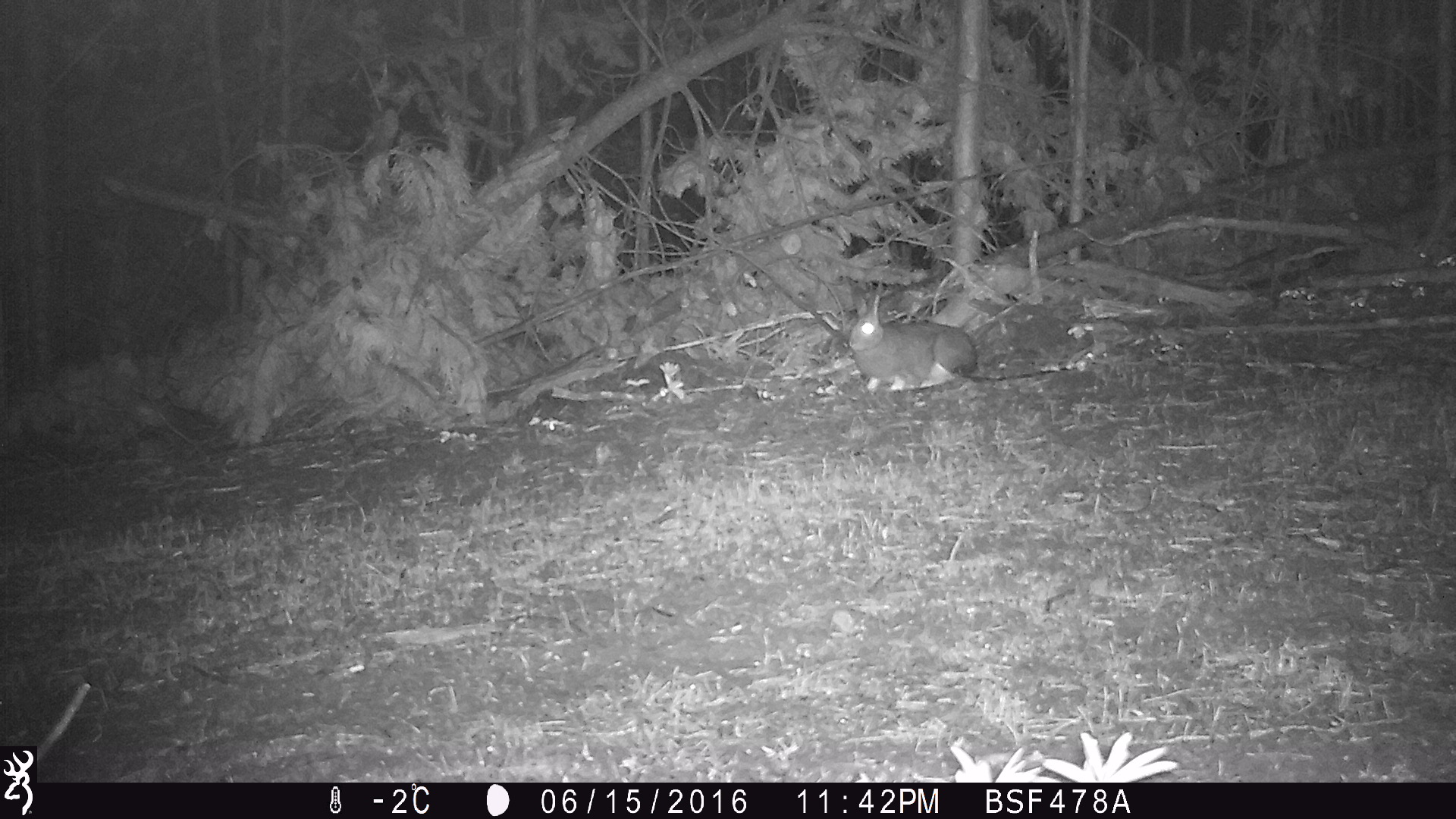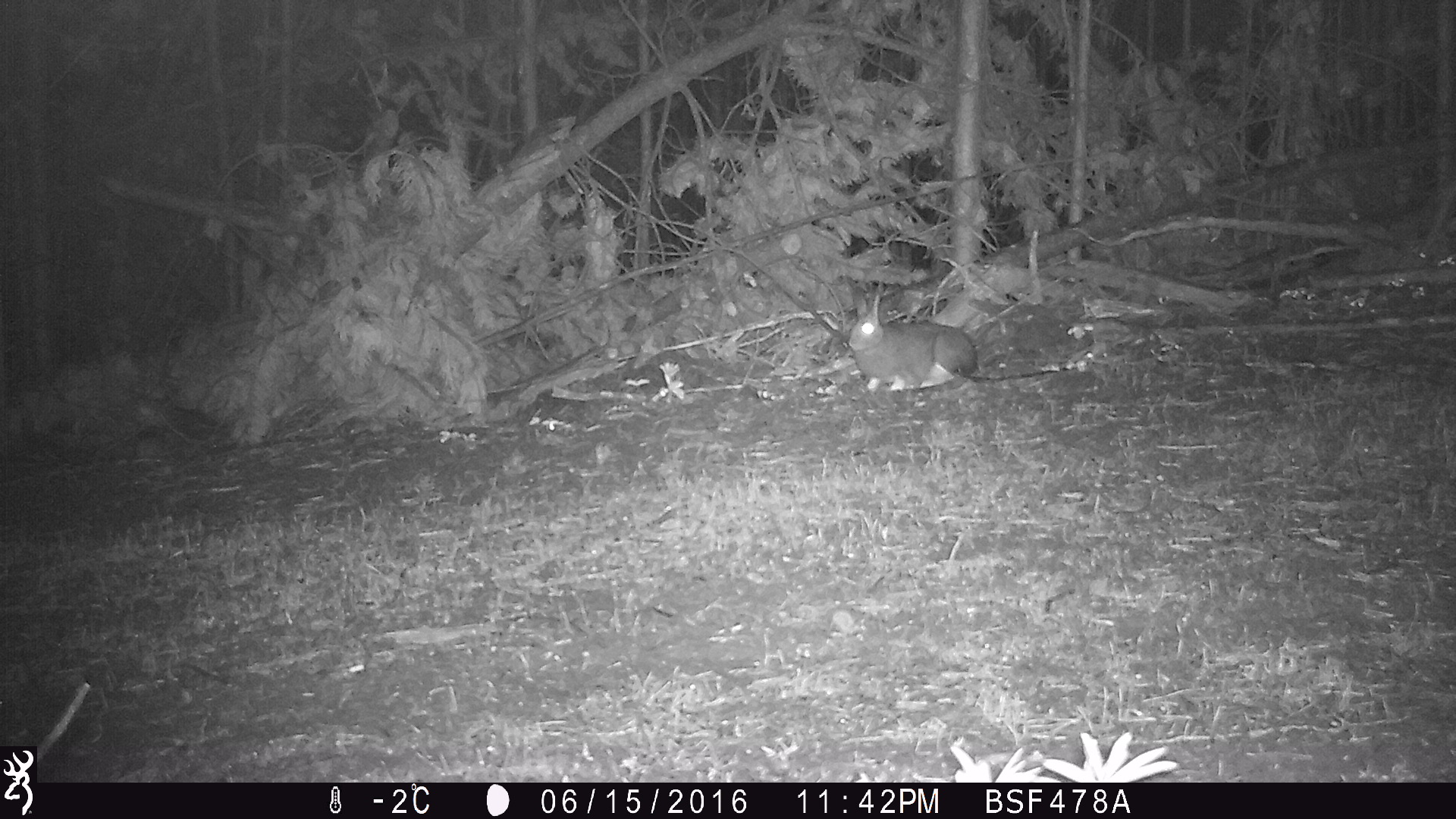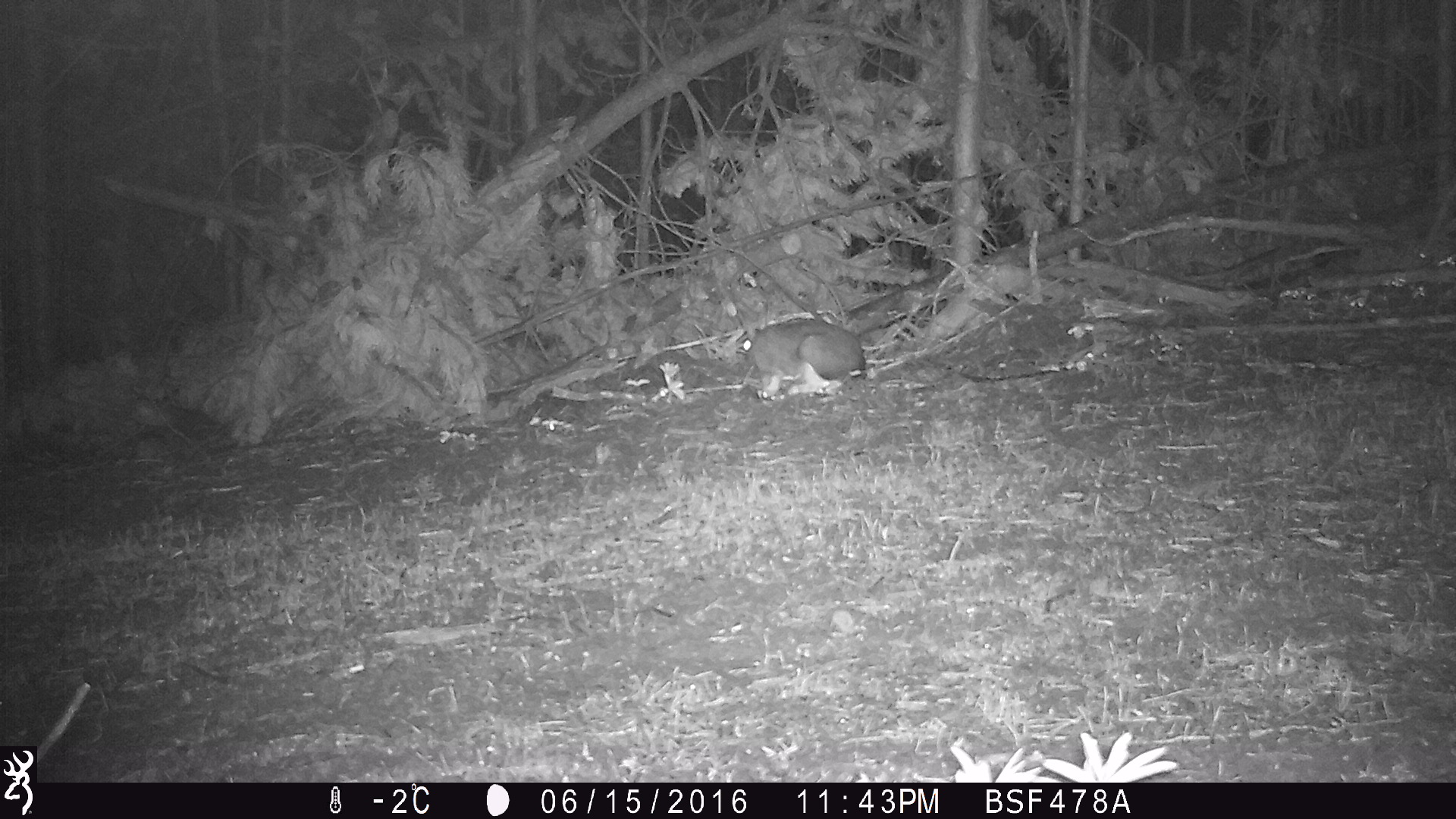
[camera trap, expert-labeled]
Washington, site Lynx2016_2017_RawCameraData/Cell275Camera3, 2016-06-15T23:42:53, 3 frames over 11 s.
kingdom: Animalia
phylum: Chordata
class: Mammalia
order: Lagomorpha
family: Leporidae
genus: Lepus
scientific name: Lepus americanus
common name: snowshoe hare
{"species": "Lepus americanus (snowshoe hare)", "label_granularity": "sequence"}